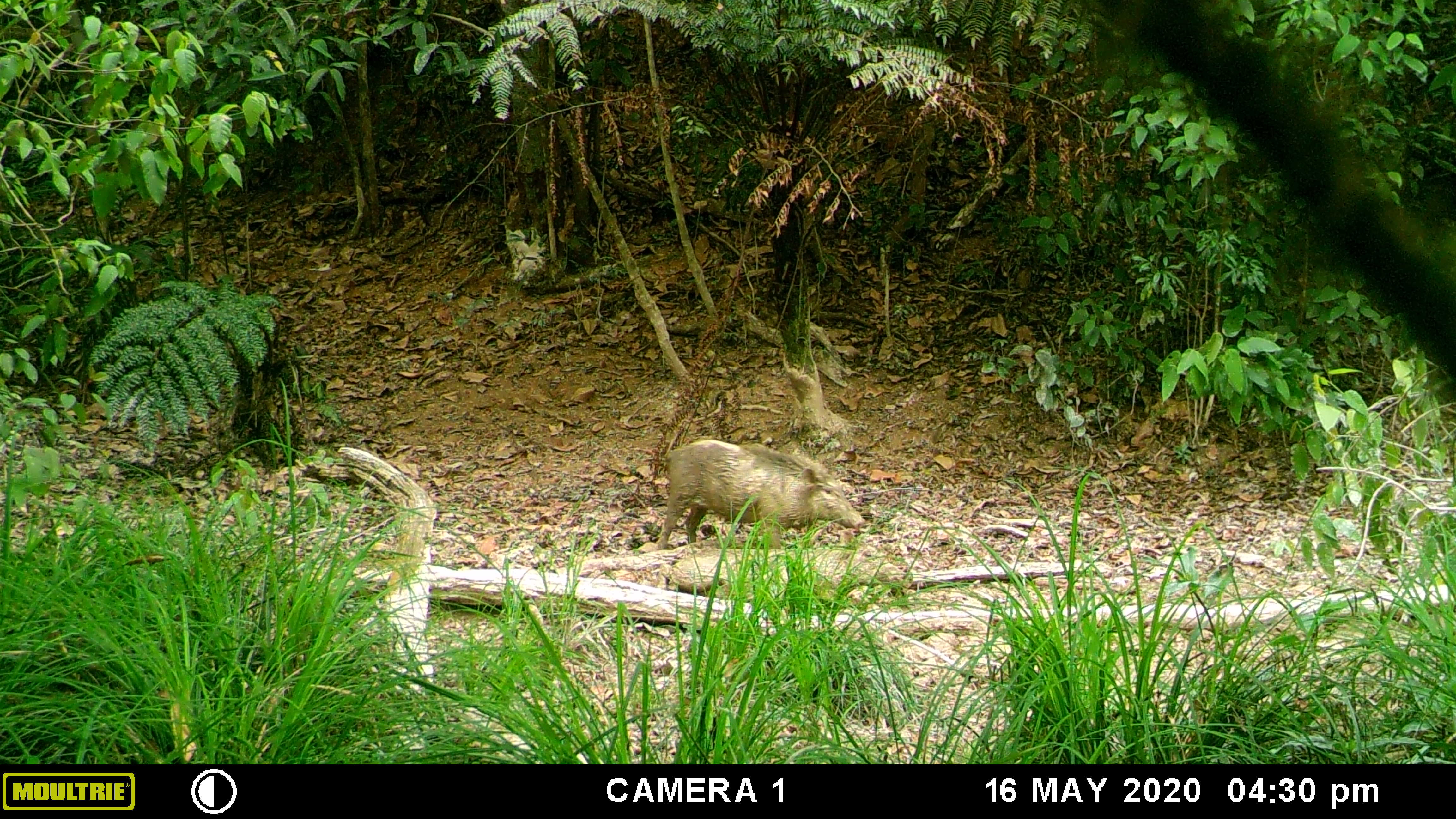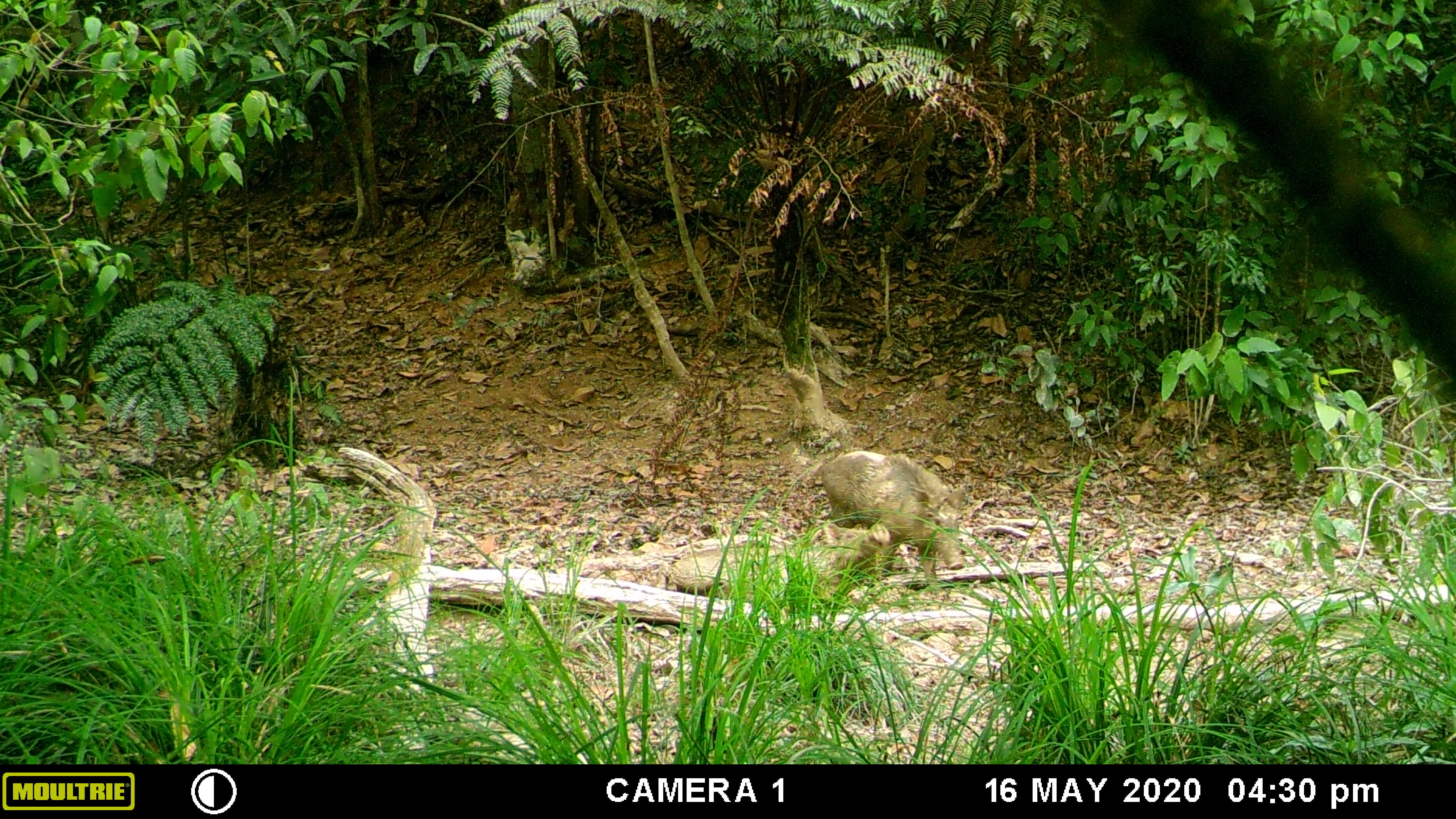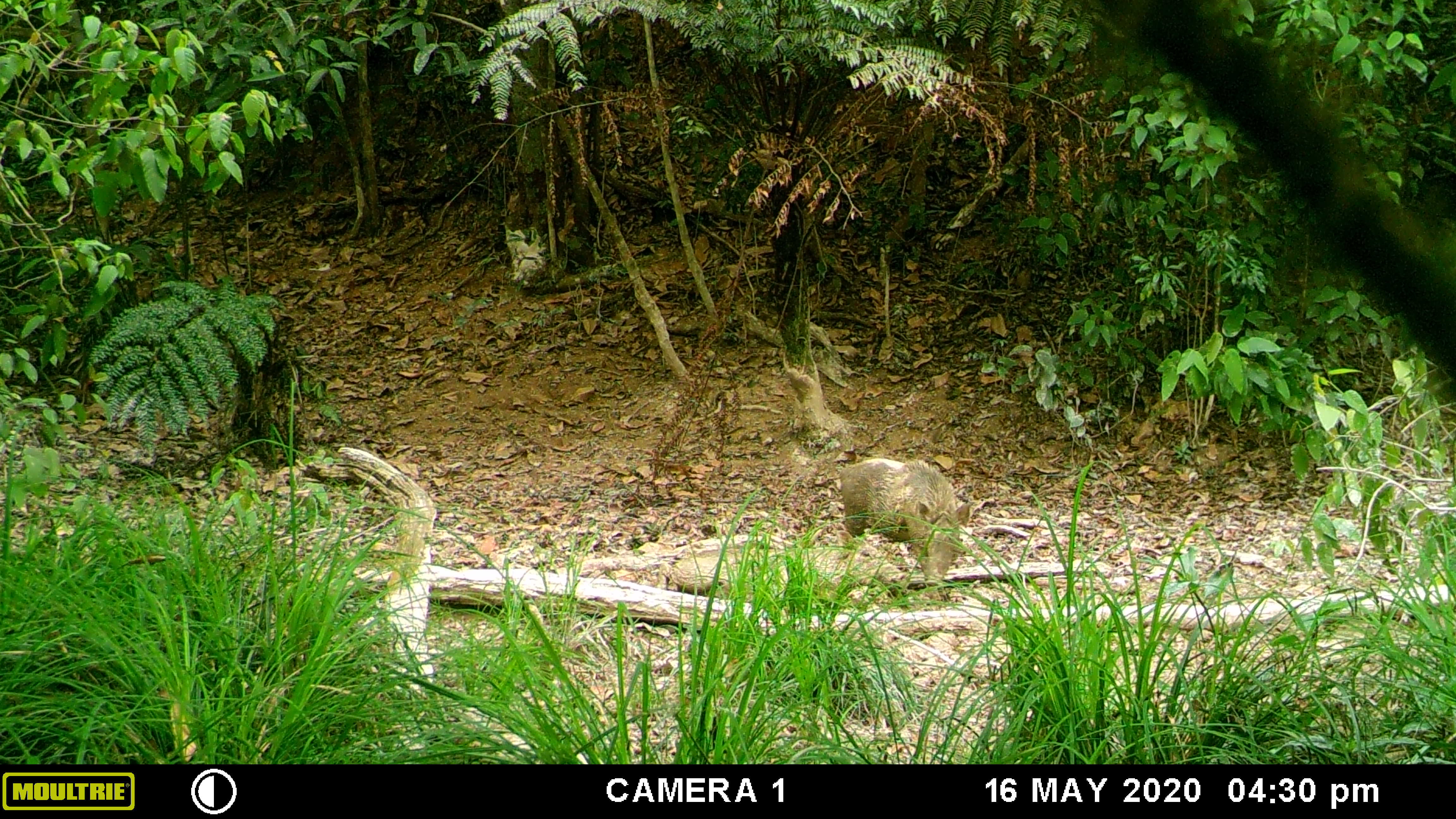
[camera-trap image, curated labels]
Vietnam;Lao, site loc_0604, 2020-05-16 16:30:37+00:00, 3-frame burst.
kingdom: Animalia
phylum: Chordata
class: Mammalia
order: Artiodactyla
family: Suidae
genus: Sus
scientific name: Sus scrofa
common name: eurasian wild pig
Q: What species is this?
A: Eurasian wild pig (Sus scrofa).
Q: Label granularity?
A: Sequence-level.